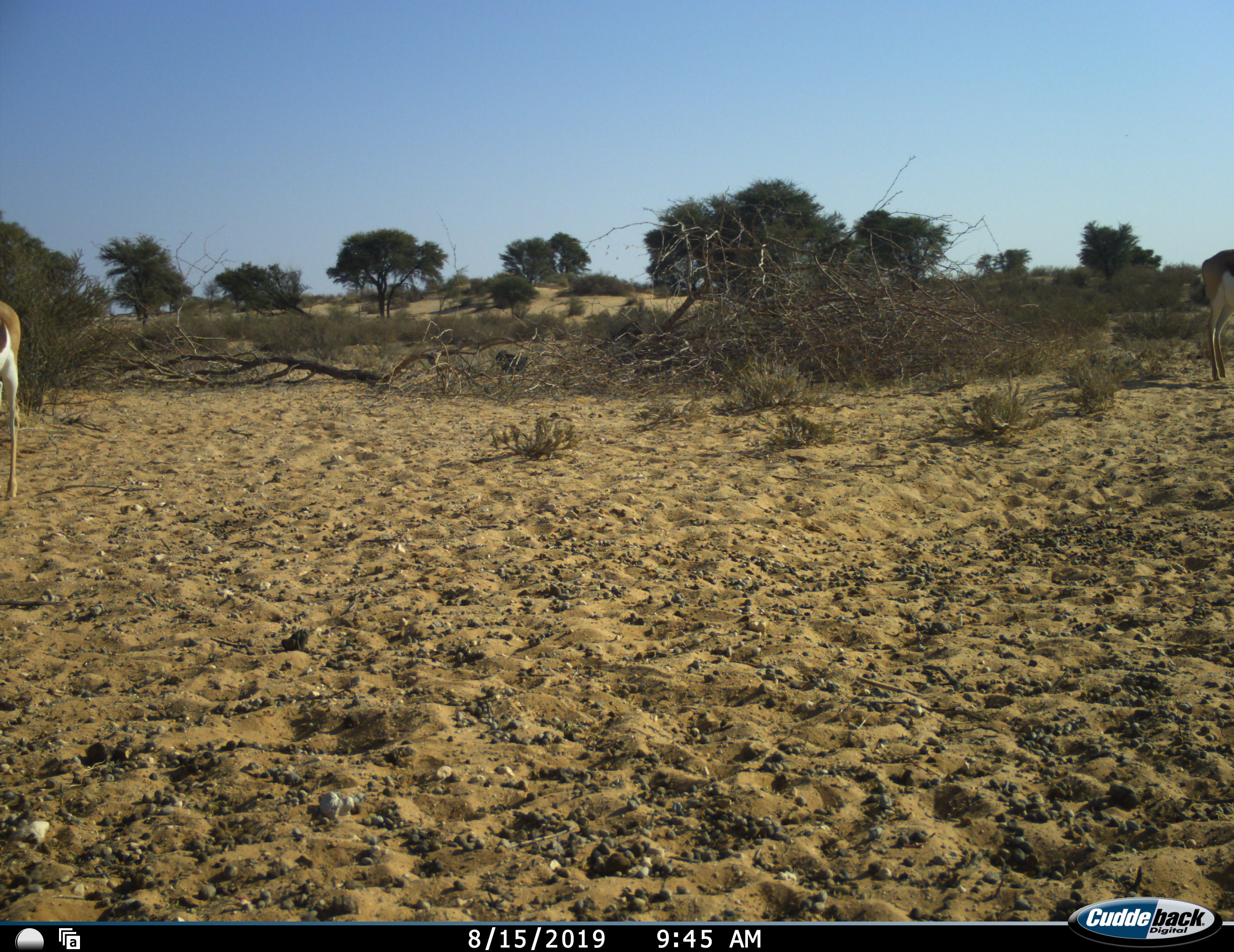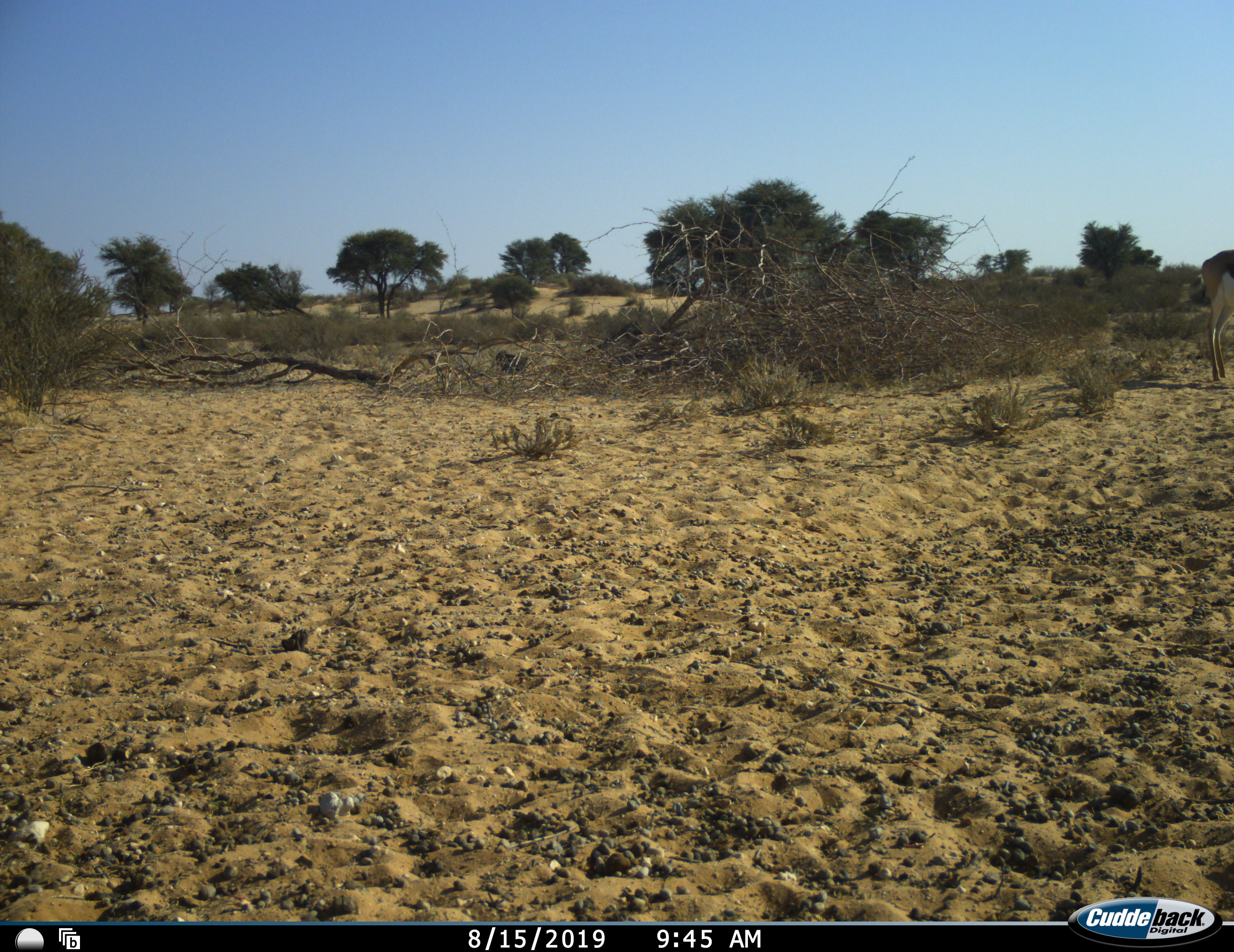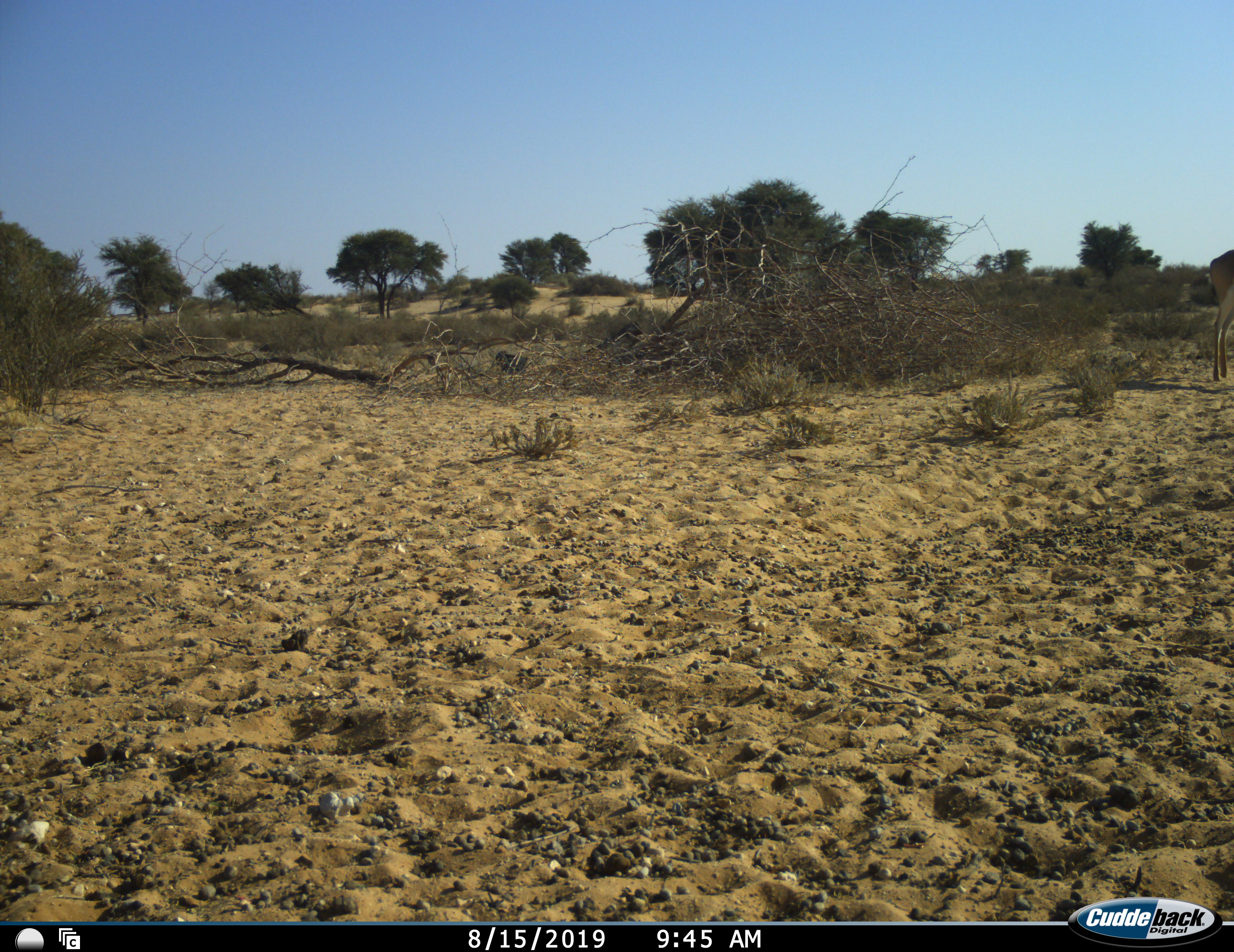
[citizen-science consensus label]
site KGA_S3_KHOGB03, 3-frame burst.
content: unidentified animal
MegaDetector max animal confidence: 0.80